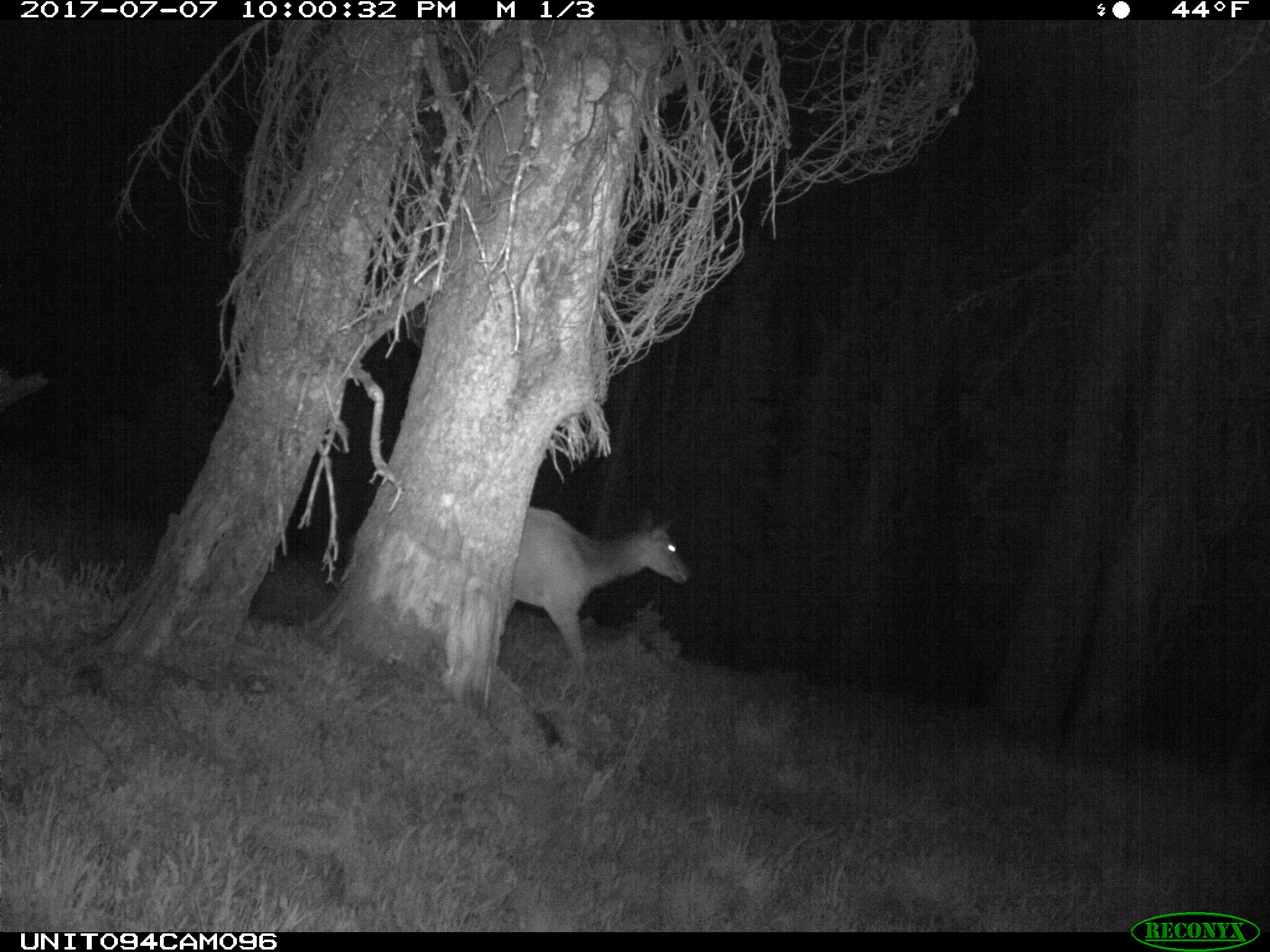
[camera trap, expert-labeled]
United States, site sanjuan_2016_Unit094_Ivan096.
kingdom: Animalia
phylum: Chordata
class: Mammalia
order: Artiodactyla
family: Cervidae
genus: Cervus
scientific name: Cervus elaphus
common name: red deer